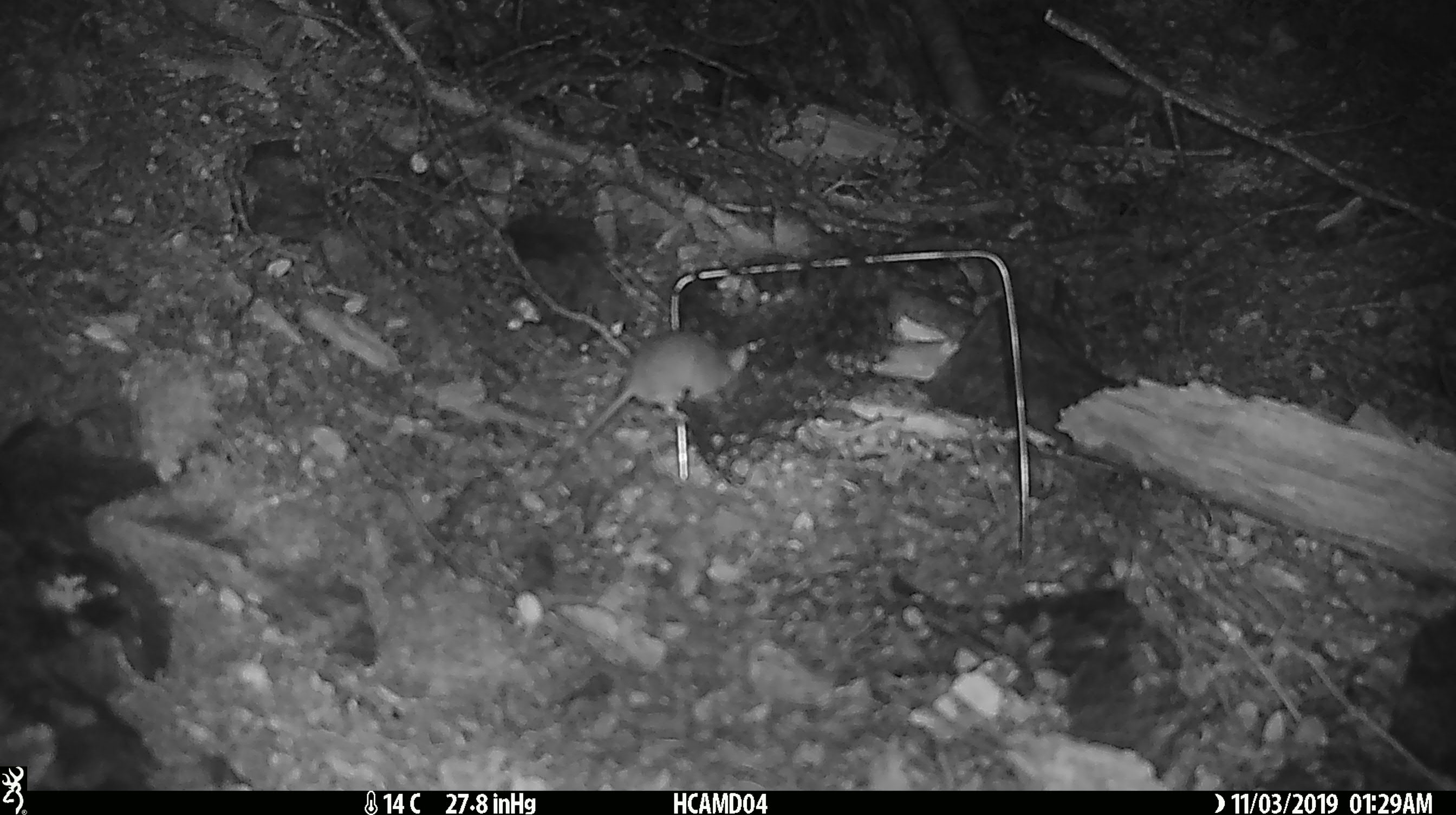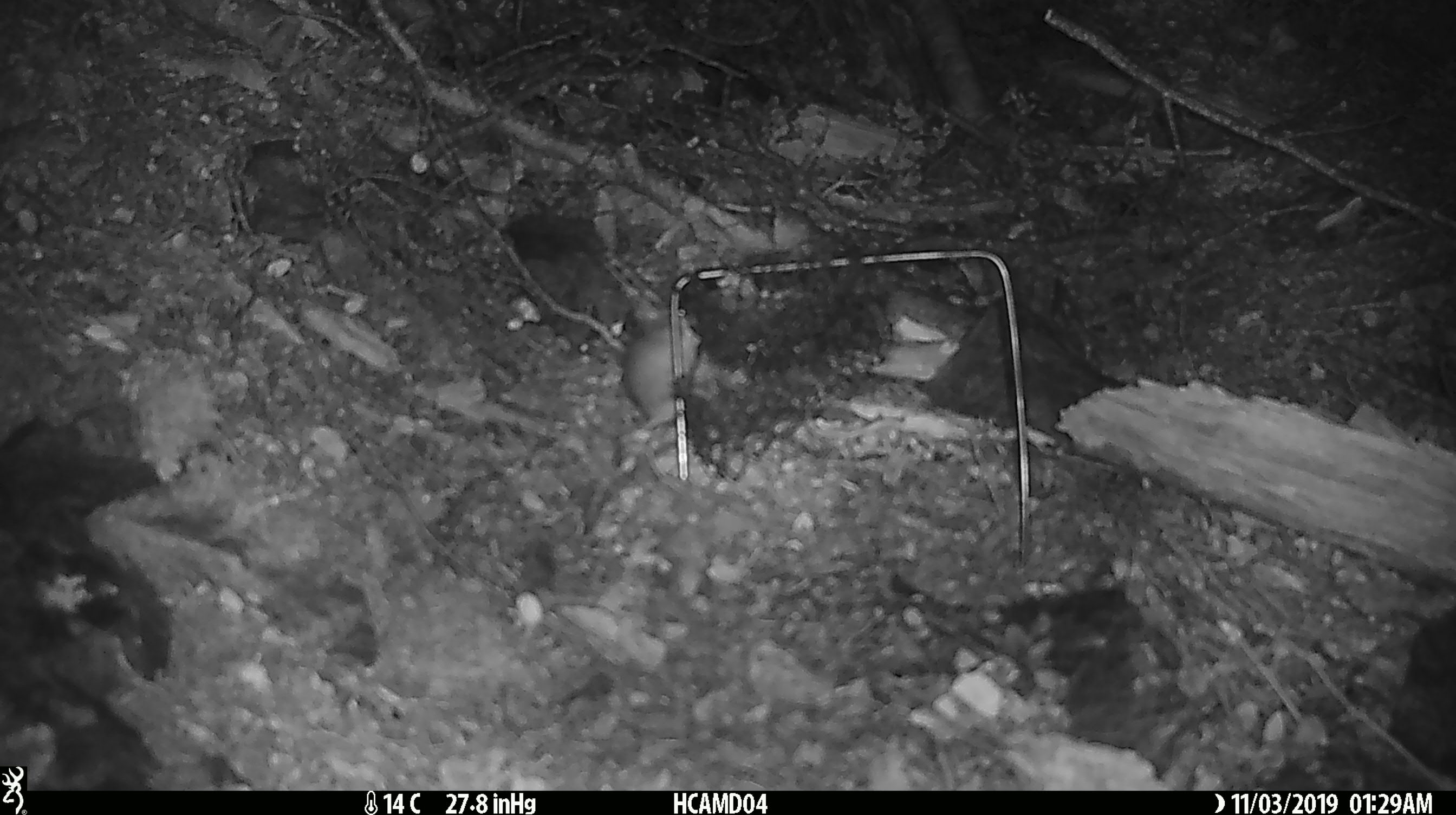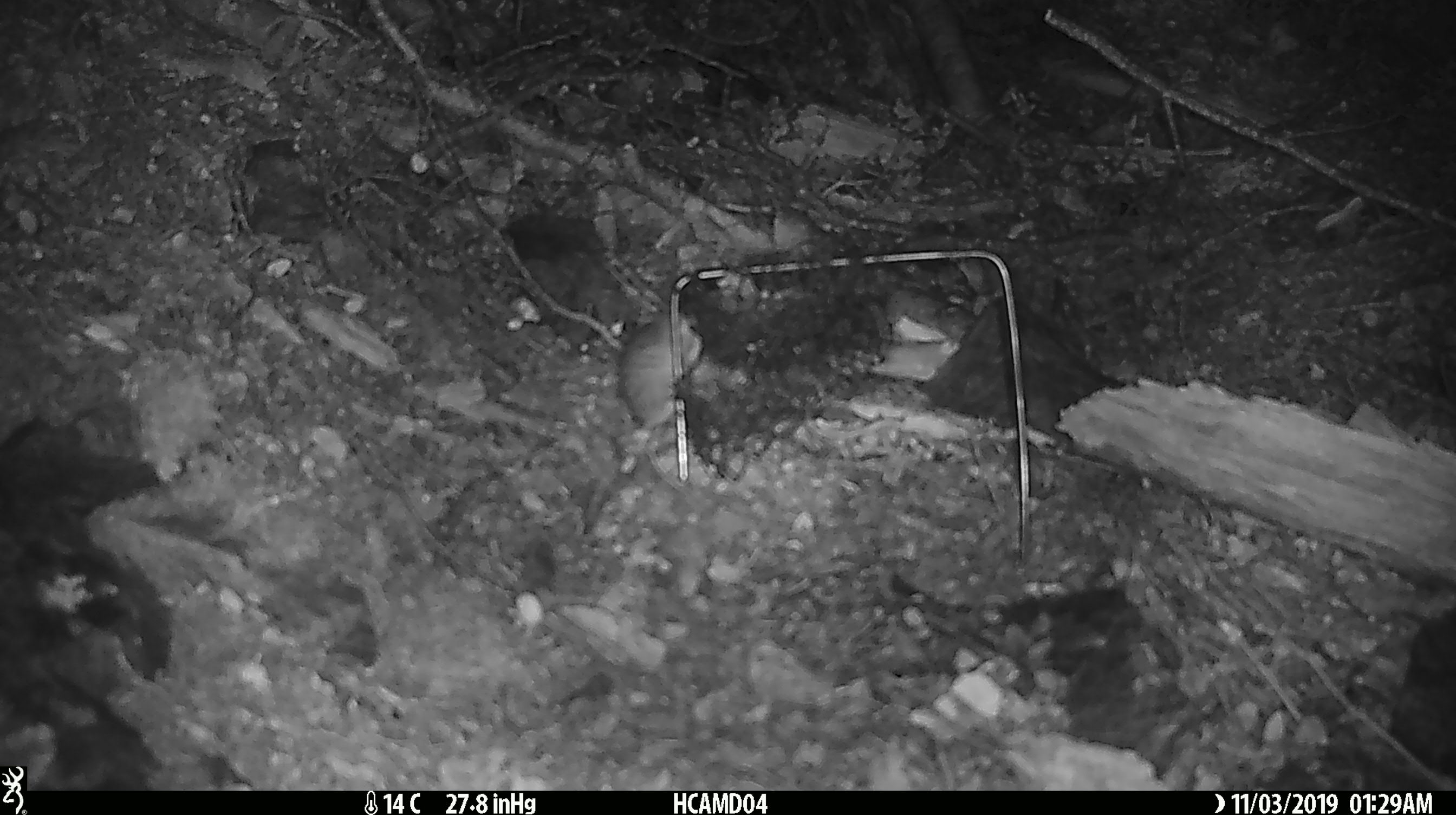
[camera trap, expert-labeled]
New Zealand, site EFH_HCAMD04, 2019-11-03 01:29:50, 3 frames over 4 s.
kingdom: Animalia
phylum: Chordata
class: Mammalia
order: Rodentia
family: Muridae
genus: Mus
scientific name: Mus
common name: mouse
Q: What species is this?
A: Mouse (Mus).